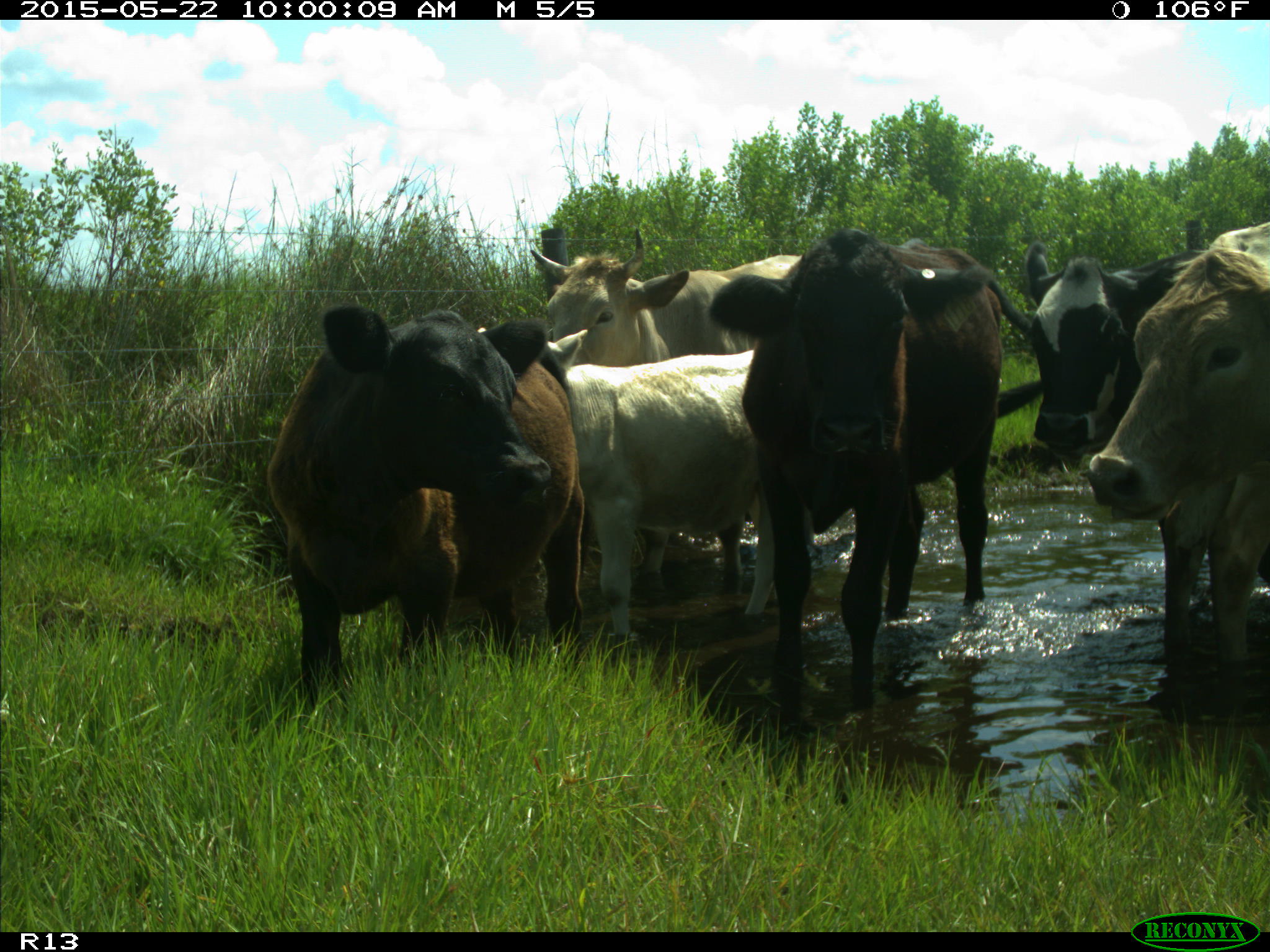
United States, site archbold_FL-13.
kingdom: Animalia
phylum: Chordata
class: Mammalia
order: Artiodactyla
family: Bovidae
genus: Bos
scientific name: Bos taurus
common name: domestic cow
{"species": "Bos taurus (domestic cow)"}